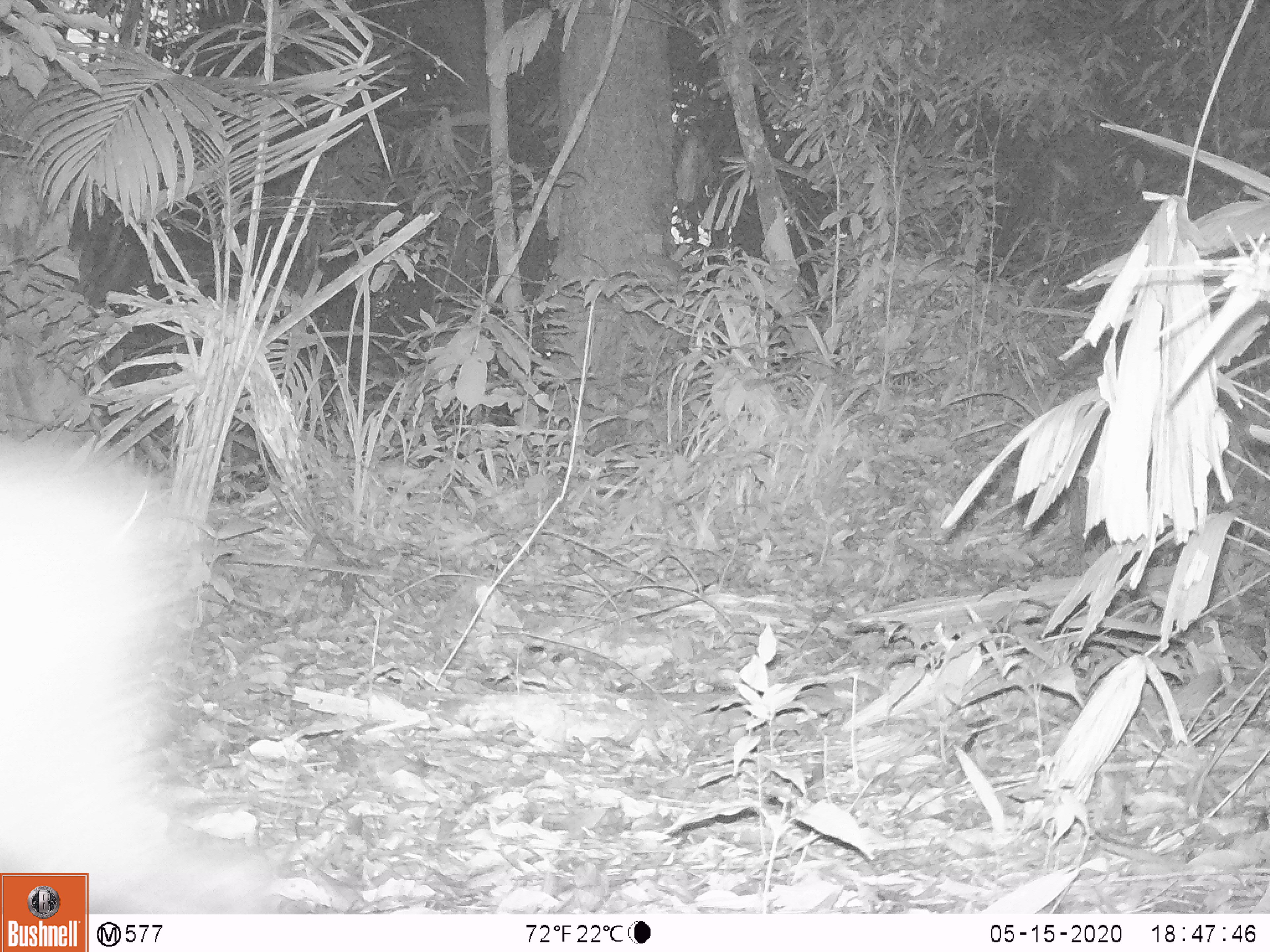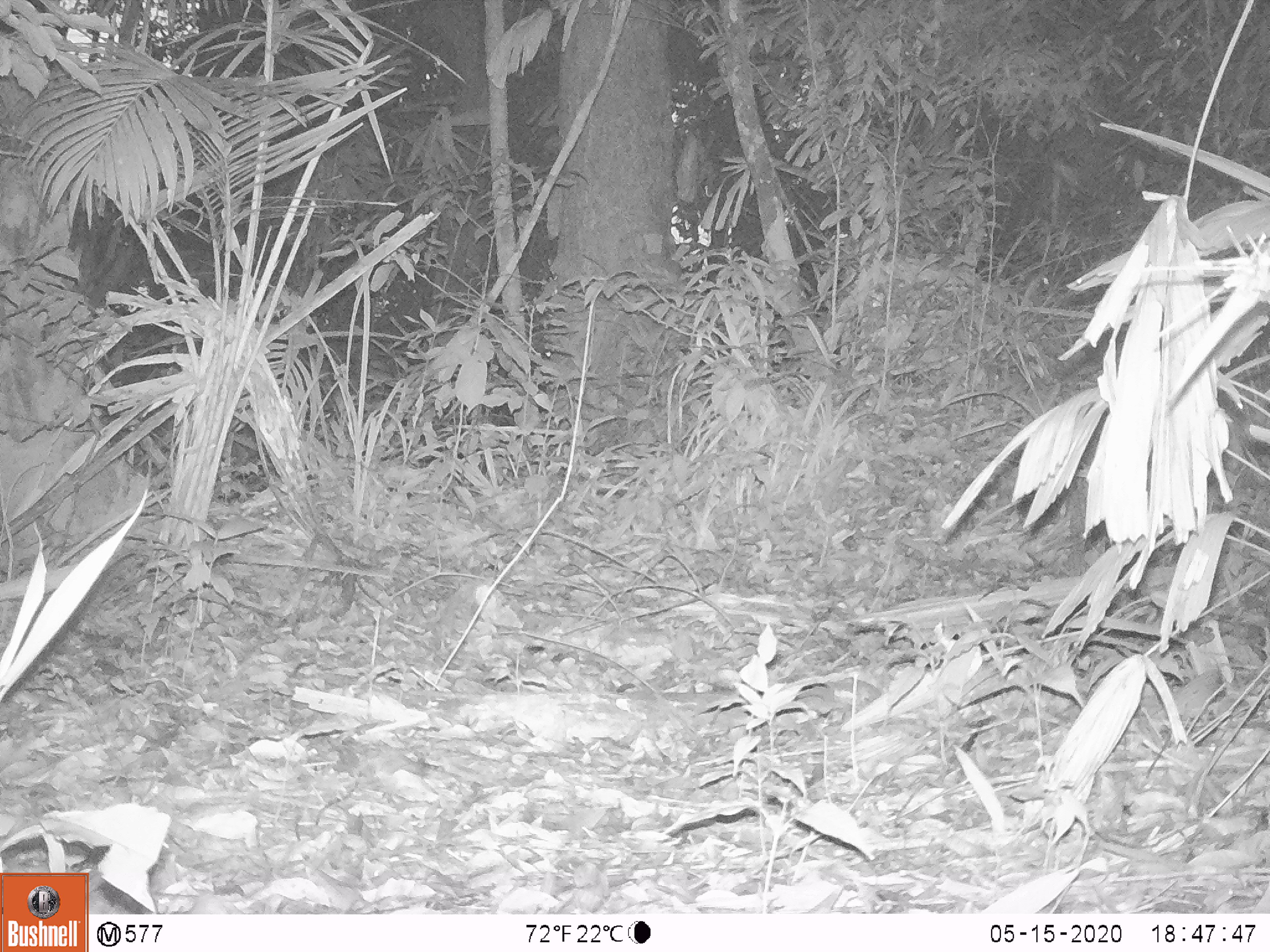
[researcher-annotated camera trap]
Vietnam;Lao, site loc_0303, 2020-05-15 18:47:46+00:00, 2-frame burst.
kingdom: Animalia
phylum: Chordata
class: Mammalia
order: Artiodactyla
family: Cervidae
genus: Muntiacus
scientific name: Muntiacus rooseveltorum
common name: roosevelt's muntjac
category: roosevelts muntjac group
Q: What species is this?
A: Roosevelts muntjac group (roosevelt's muntjac) (Muntiacus rooseveltorum).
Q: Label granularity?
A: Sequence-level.